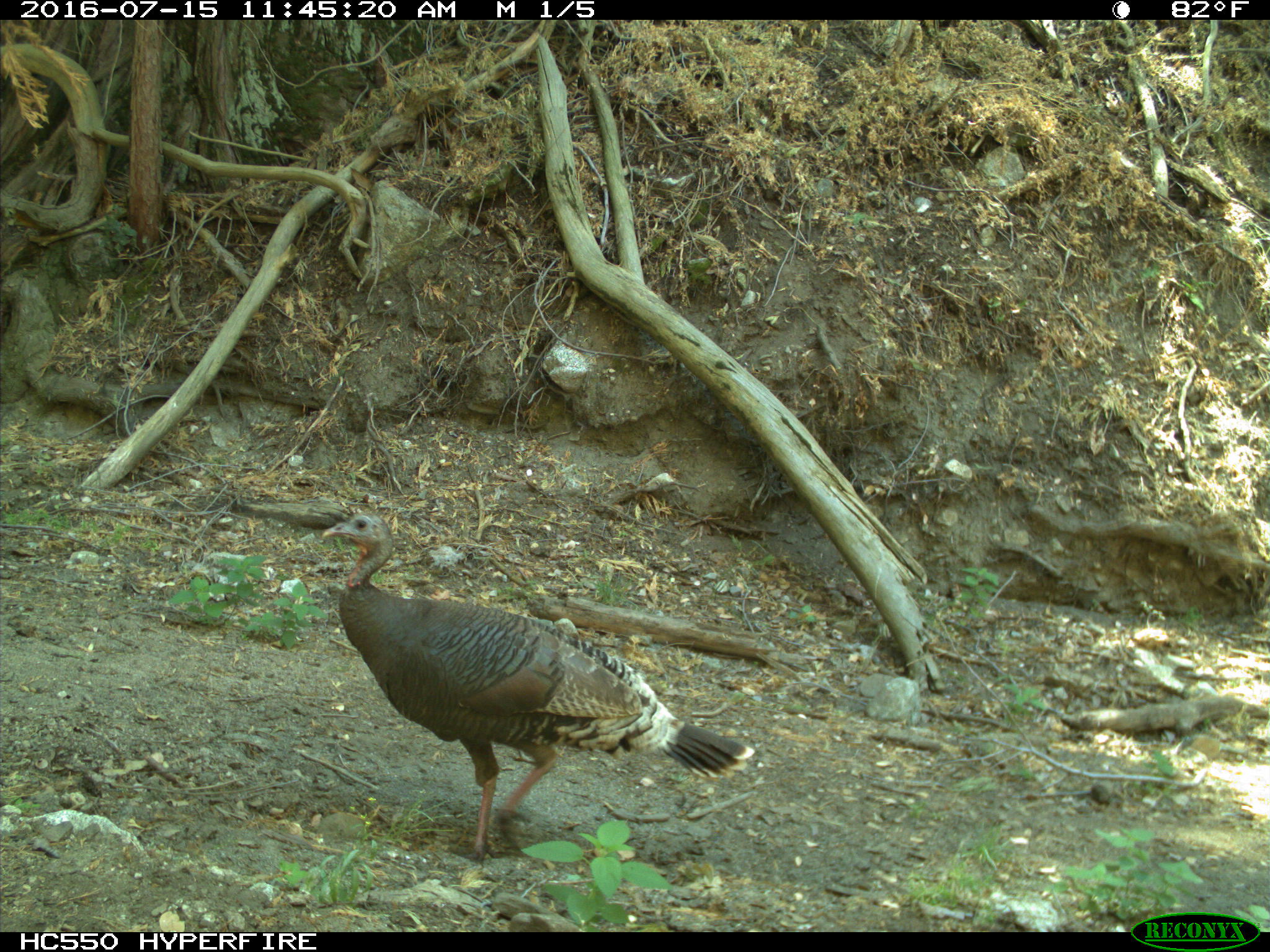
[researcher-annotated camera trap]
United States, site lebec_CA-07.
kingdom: Animalia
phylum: Chordata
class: Aves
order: Galliformes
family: Phasianidae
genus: Meleagris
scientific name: Meleagris gallopavo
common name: wild turkey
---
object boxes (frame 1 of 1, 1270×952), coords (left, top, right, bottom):
animal: (320, 511, 756, 867)